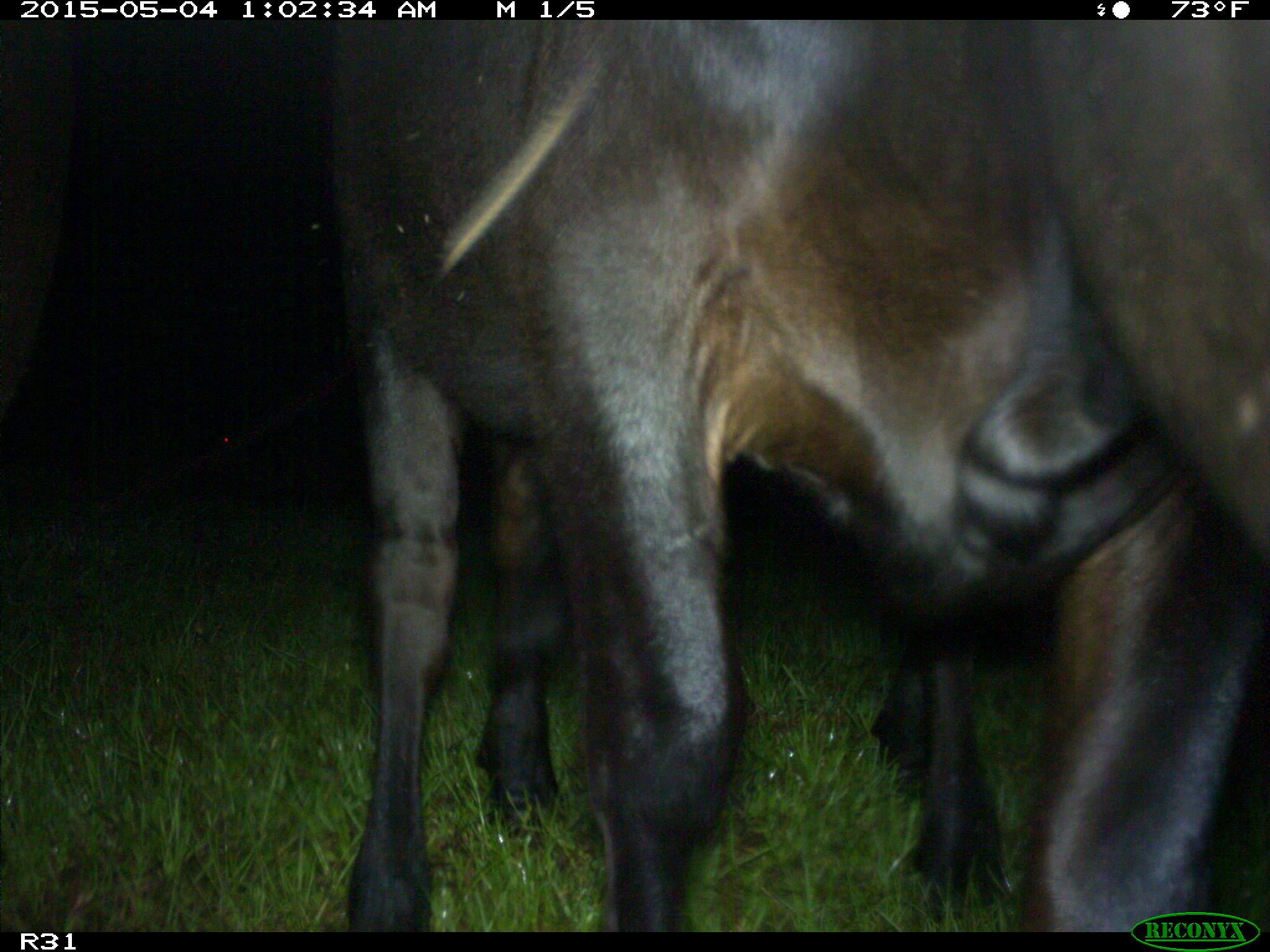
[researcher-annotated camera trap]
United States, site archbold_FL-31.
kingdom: Animalia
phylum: Chordata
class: Mammalia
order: Artiodactyla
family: Bovidae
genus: Bos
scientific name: Bos taurus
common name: domestic cow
Bos taurus (domestic cow).